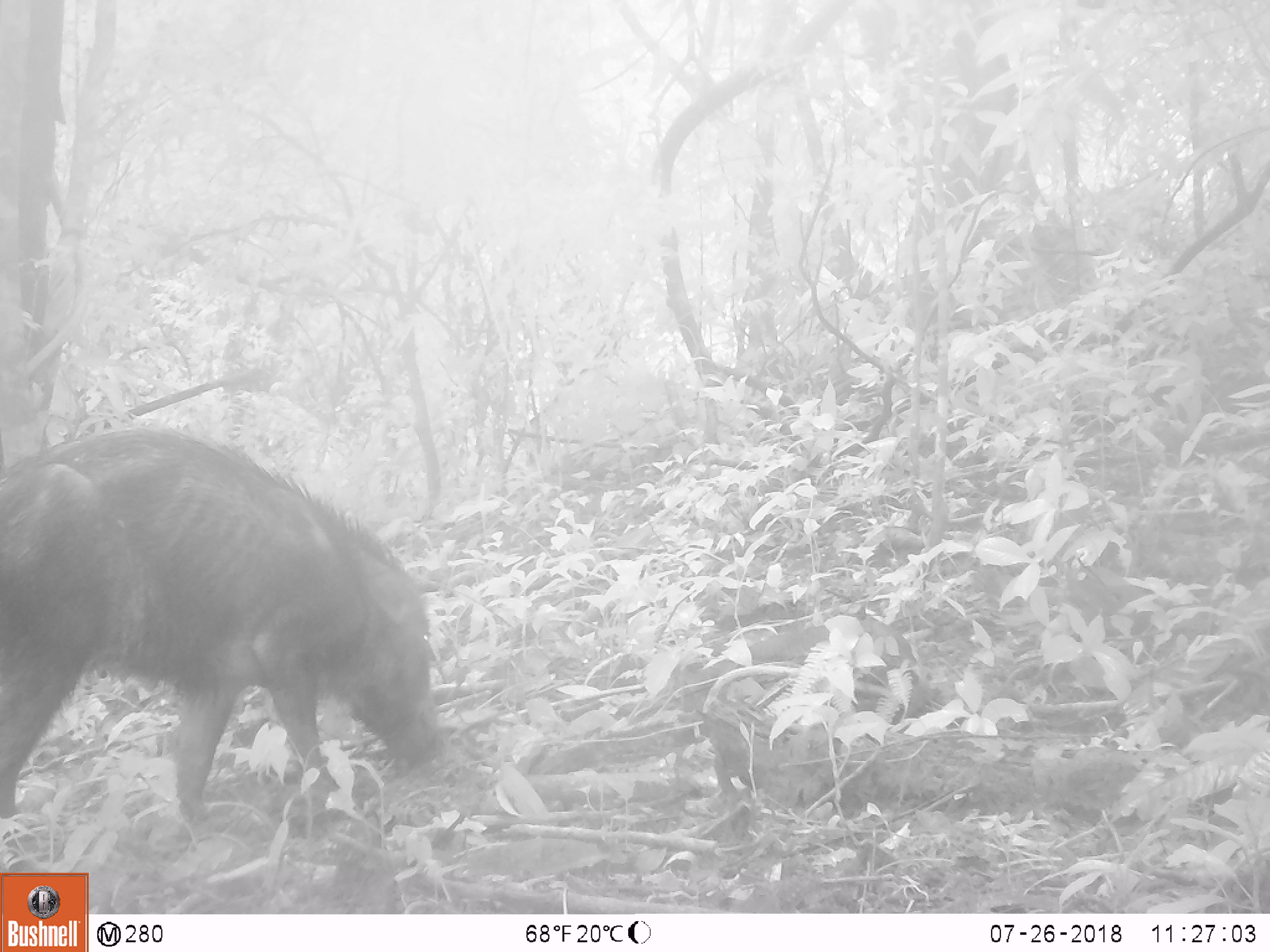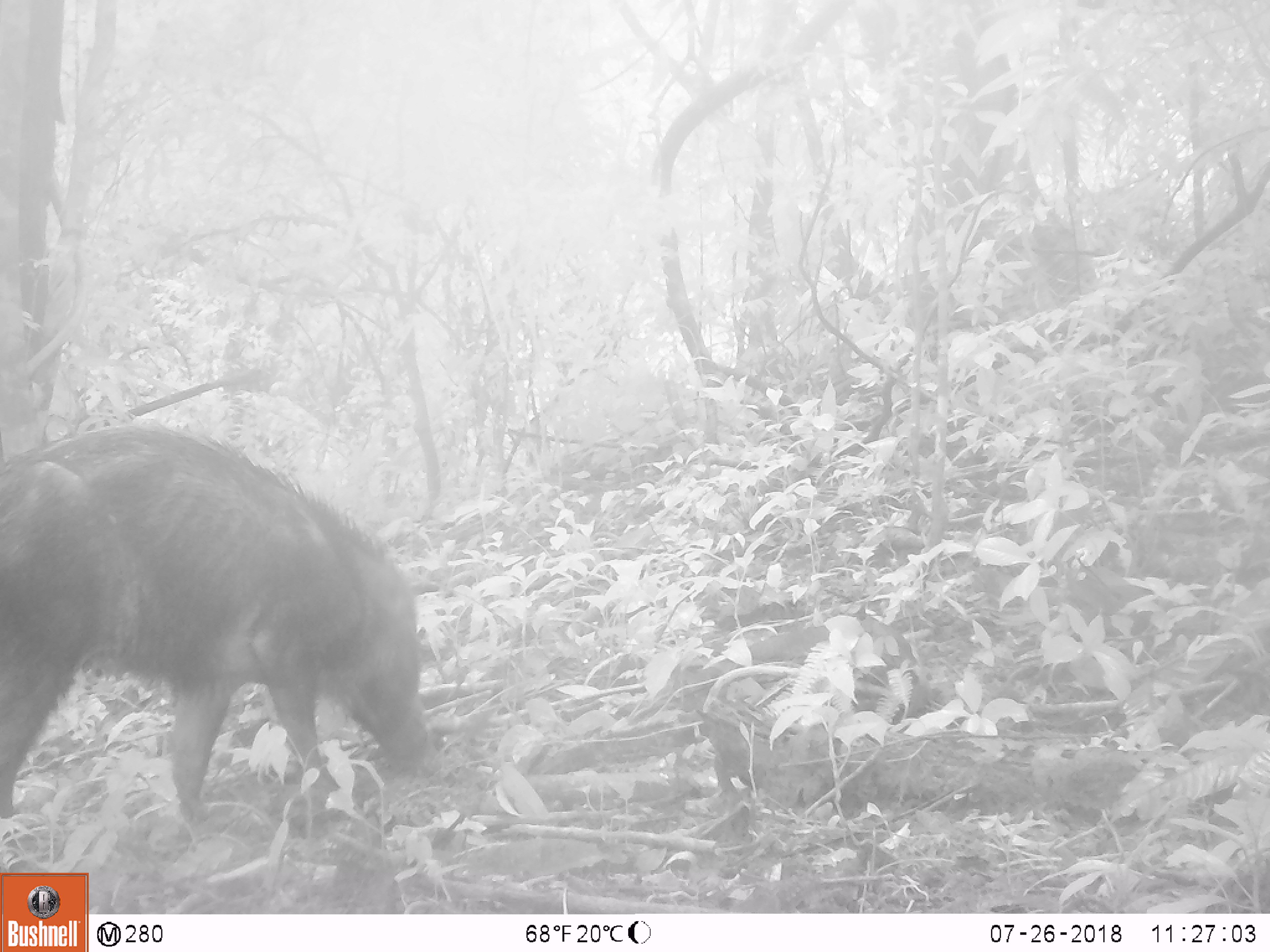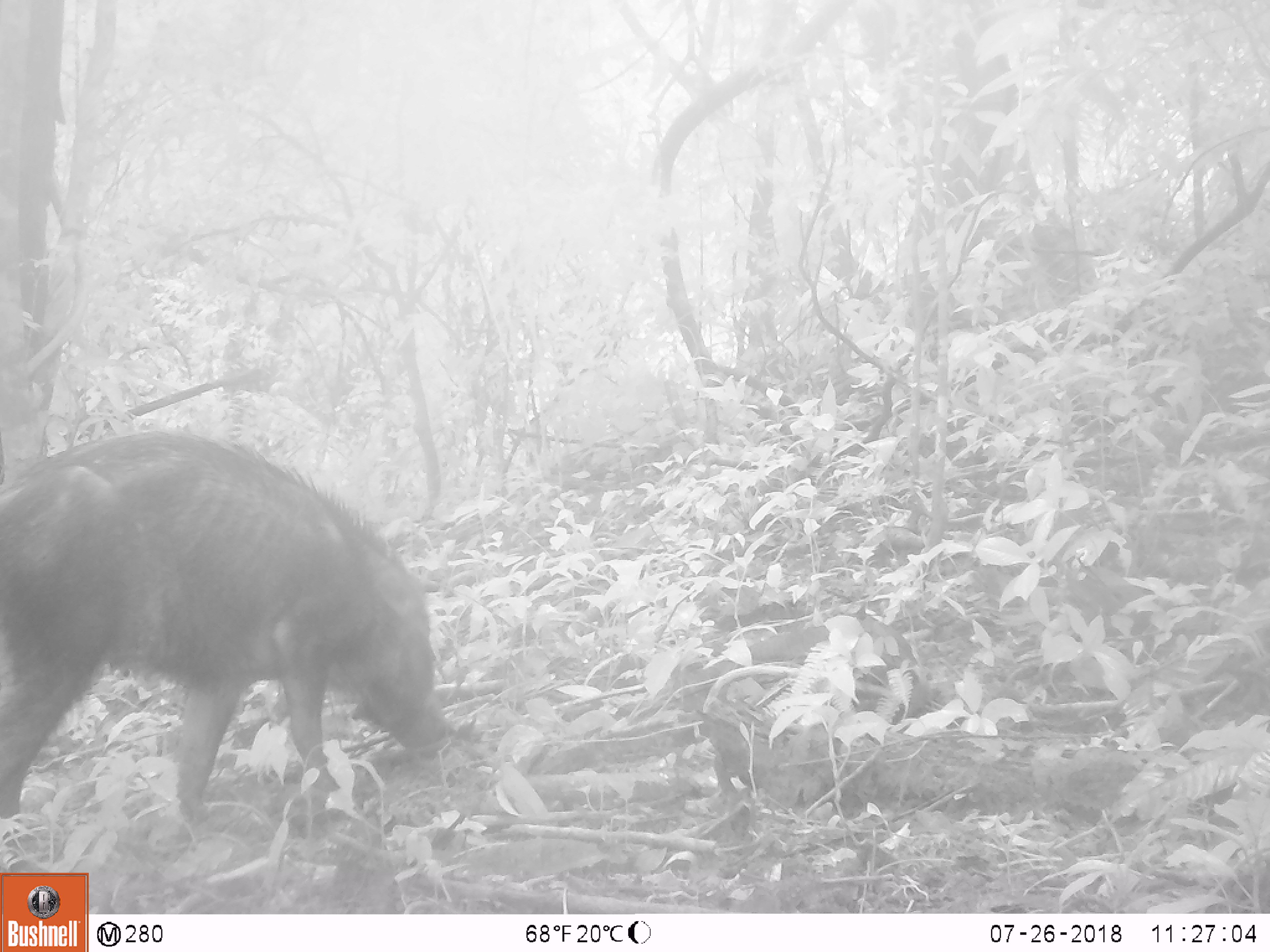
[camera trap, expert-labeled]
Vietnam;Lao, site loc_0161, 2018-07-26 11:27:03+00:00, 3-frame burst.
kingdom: Animalia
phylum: Chordata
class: Mammalia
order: Artiodactyla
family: Suidae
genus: Sus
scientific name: Sus scrofa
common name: eurasian wild pig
Eurasian wild pig (Sus scrofa). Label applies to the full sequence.